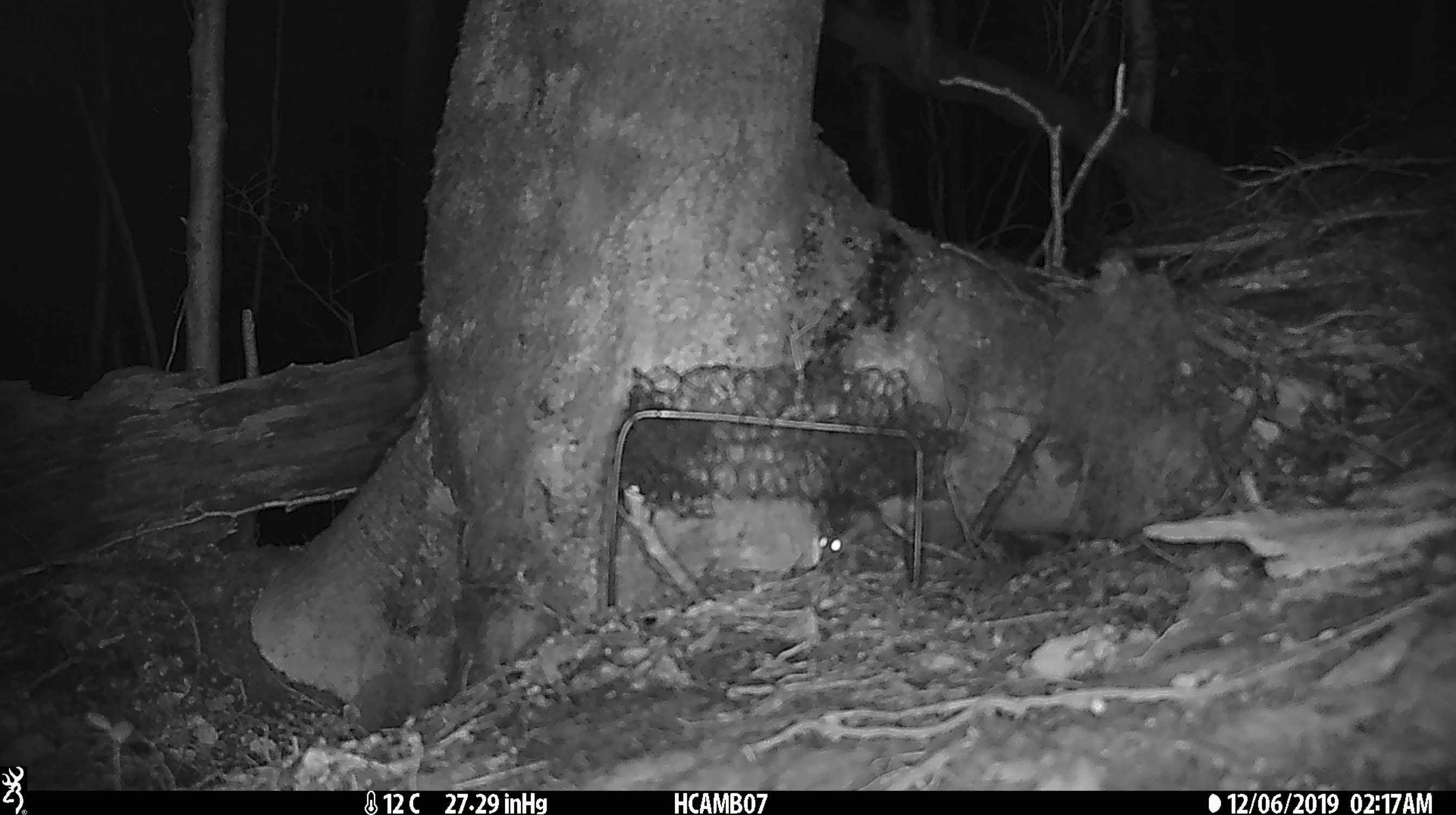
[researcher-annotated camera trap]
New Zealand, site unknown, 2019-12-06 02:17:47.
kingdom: Animalia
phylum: Chordata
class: Mammalia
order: Rodentia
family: Muridae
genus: Mus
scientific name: Mus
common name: mouse